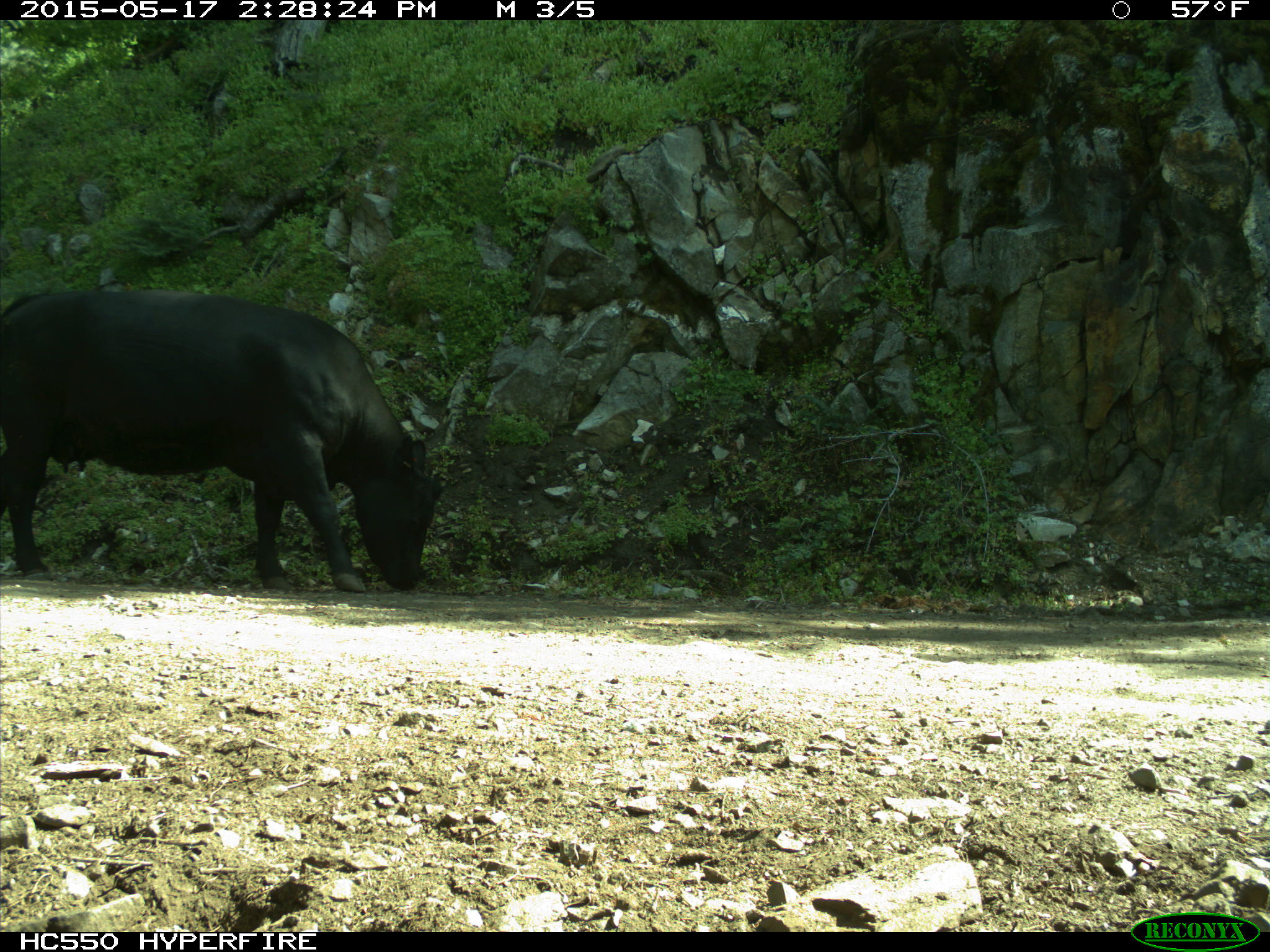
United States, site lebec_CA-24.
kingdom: Animalia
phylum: Chordata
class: Mammalia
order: Artiodactyla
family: Bovidae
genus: Bos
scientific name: Bos taurus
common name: domestic cow